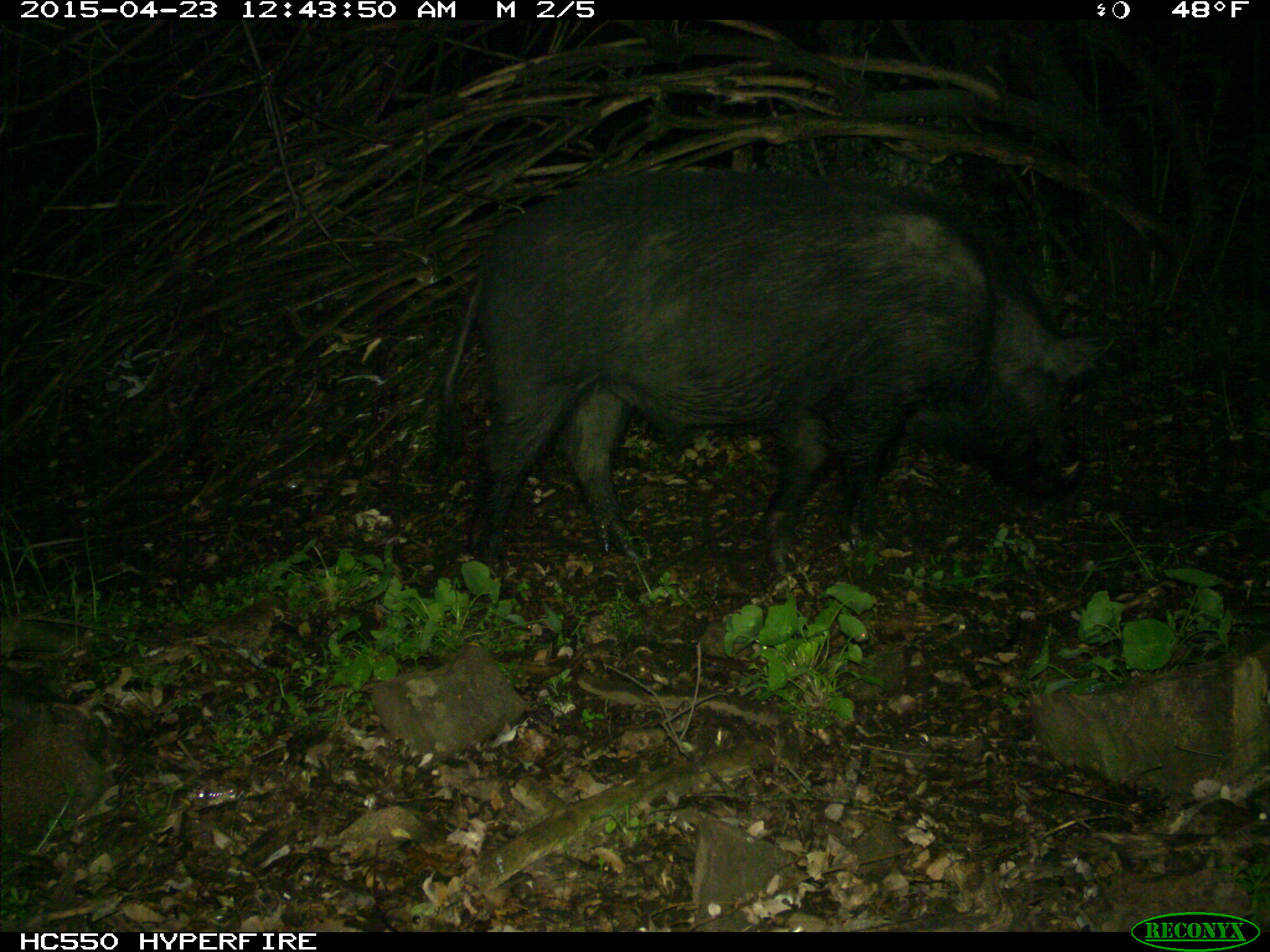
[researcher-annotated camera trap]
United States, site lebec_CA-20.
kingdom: Animalia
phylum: Chordata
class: Mammalia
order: Artiodactyla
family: Suidae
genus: Sus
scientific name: Sus scrofa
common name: wild boar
Sus scrofa (wild boar).